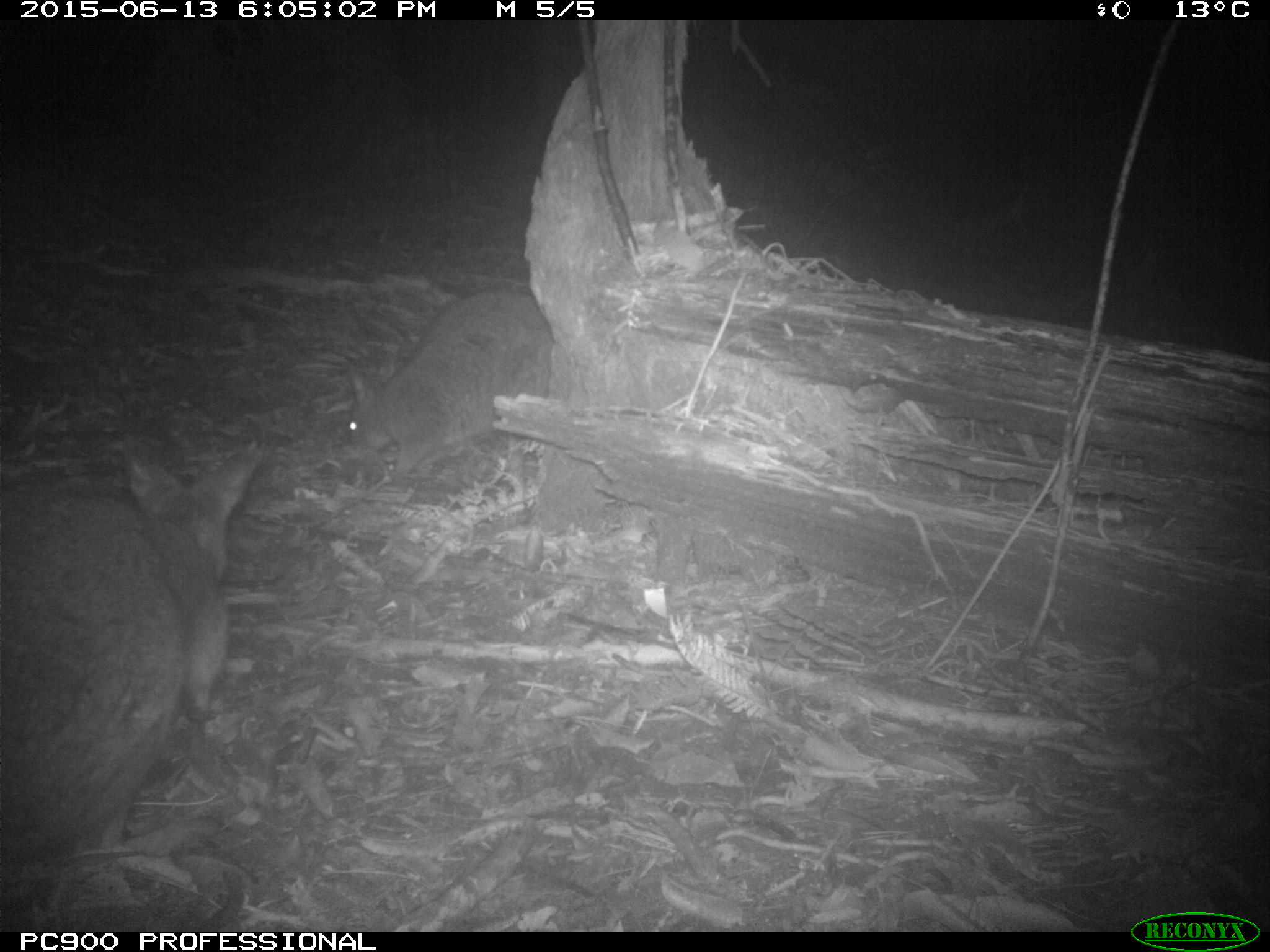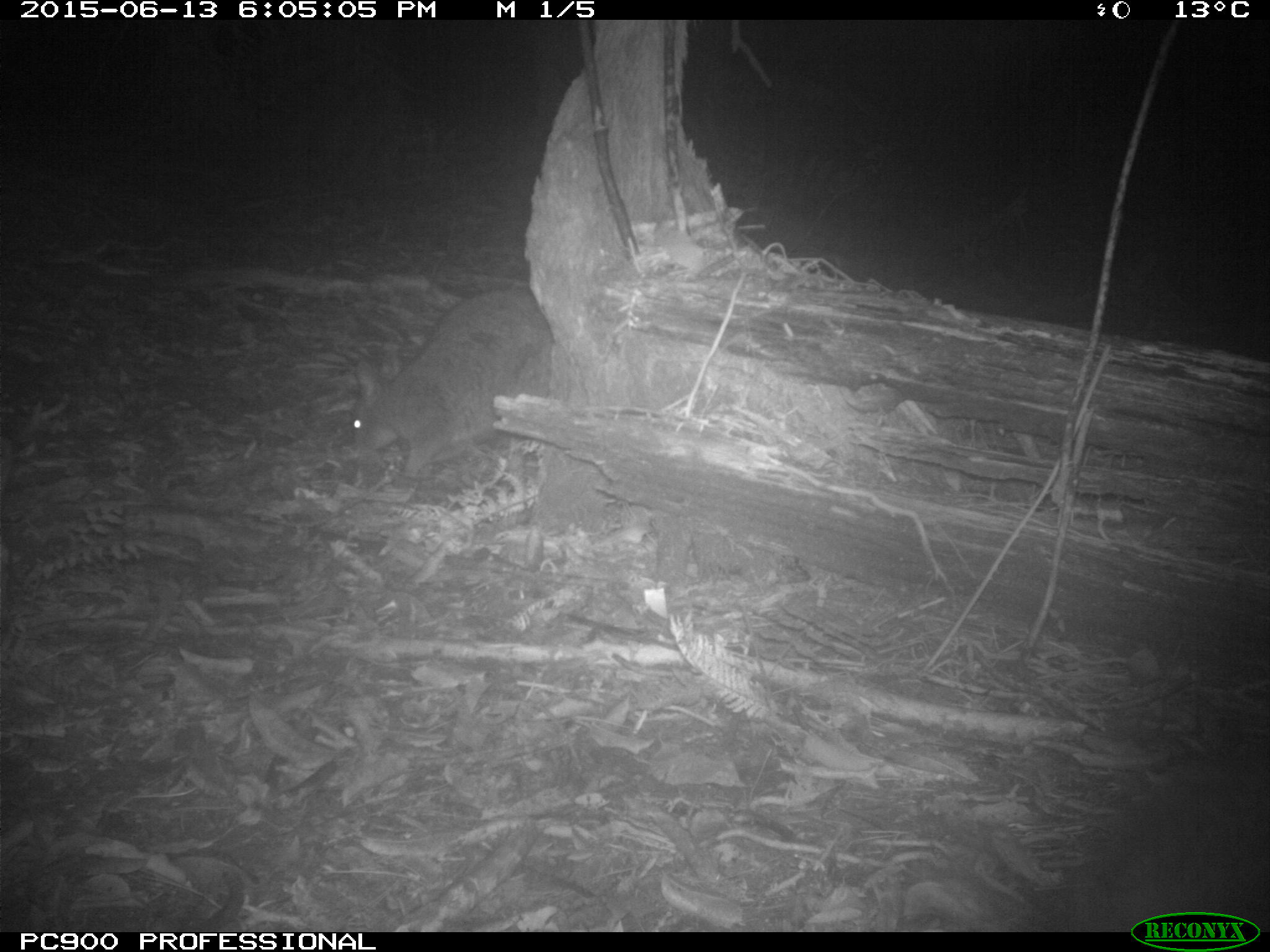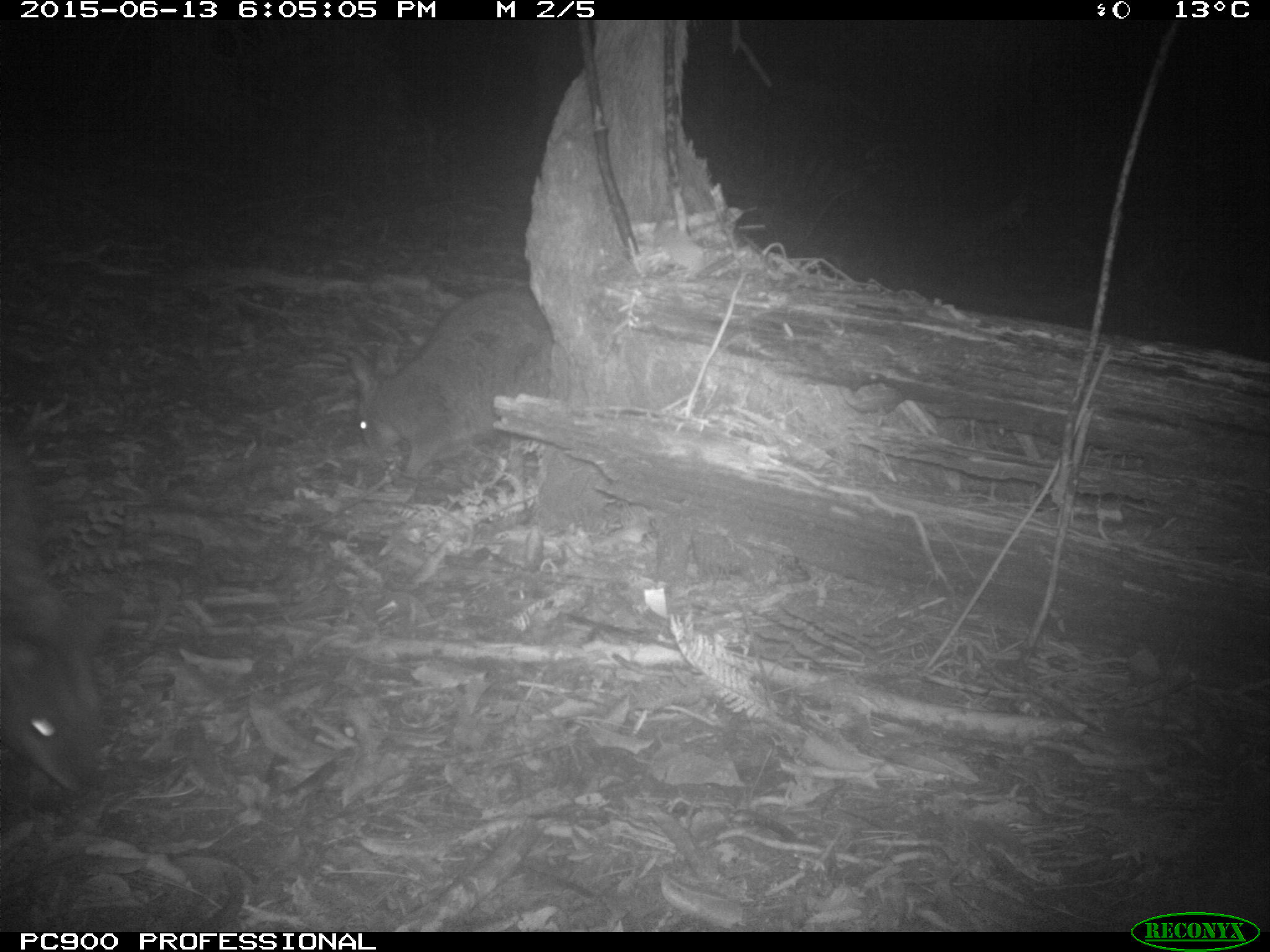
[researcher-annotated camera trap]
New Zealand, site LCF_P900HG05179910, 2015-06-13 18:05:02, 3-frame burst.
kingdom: Animalia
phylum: Chordata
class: Mammalia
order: Diprotodontia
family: Macropodidae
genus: Notamacropus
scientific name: Notamacropus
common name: wallaby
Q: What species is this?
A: Wallaby (Notamacropus).